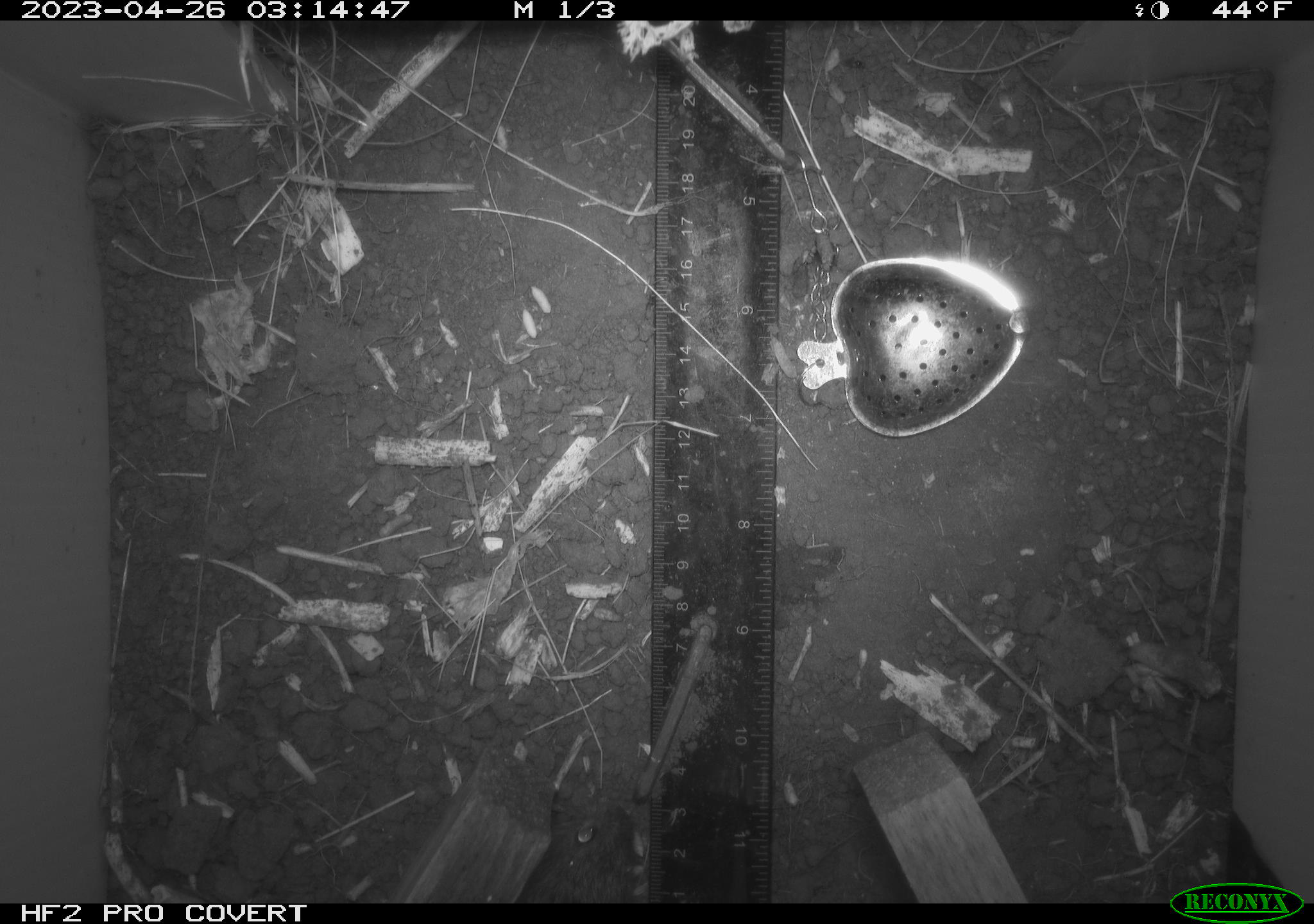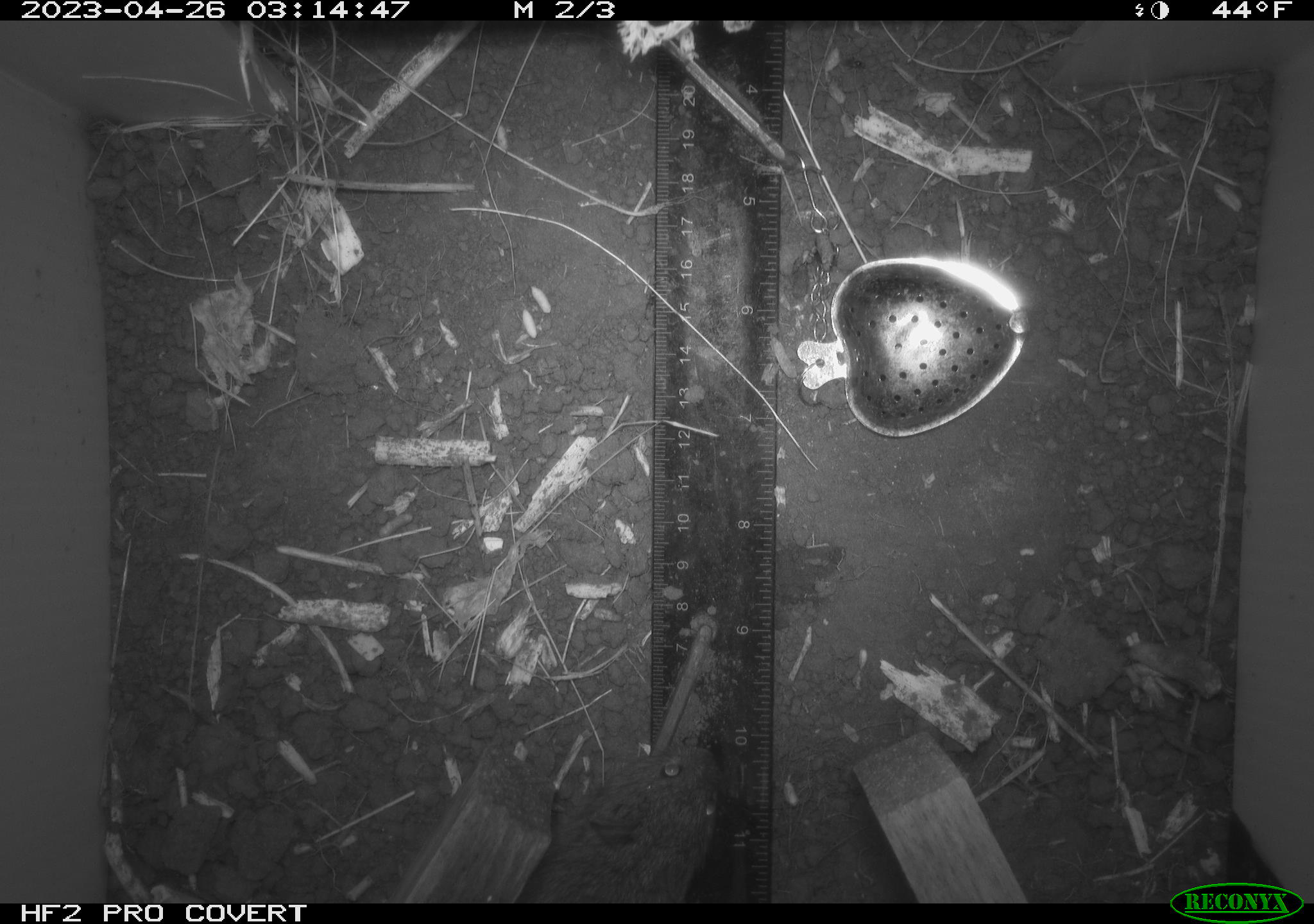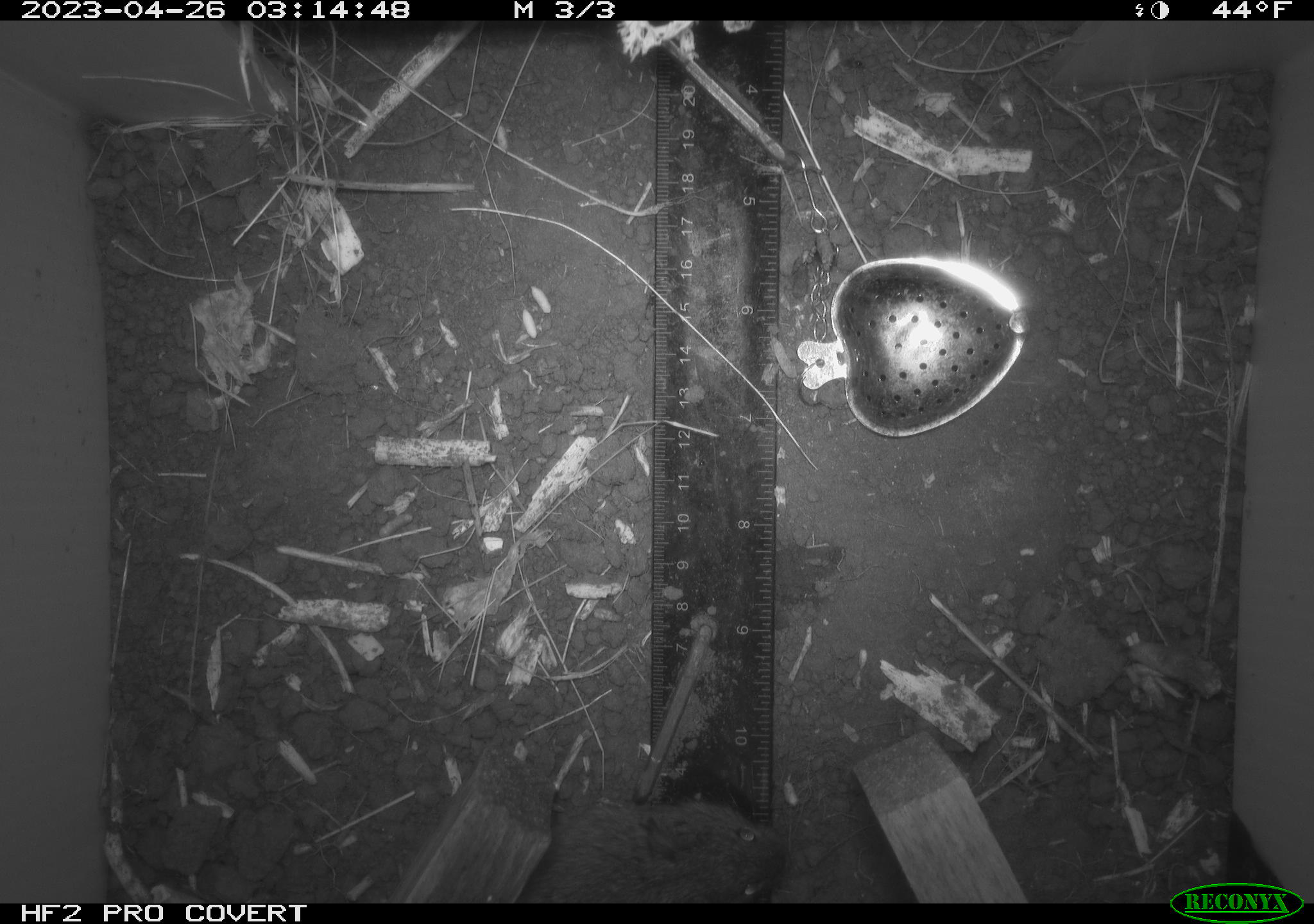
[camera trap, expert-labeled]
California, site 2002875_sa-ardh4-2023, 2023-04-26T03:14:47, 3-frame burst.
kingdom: Animalia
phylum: Chordata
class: Mammalia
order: Rodentia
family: Cricetidae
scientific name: Arvicolinae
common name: voles, lemmings, and muskrats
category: arvicolinae subfamily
Arvicolinae subfamily (voles, lemmings, and muskrats) (Arvicolinae).